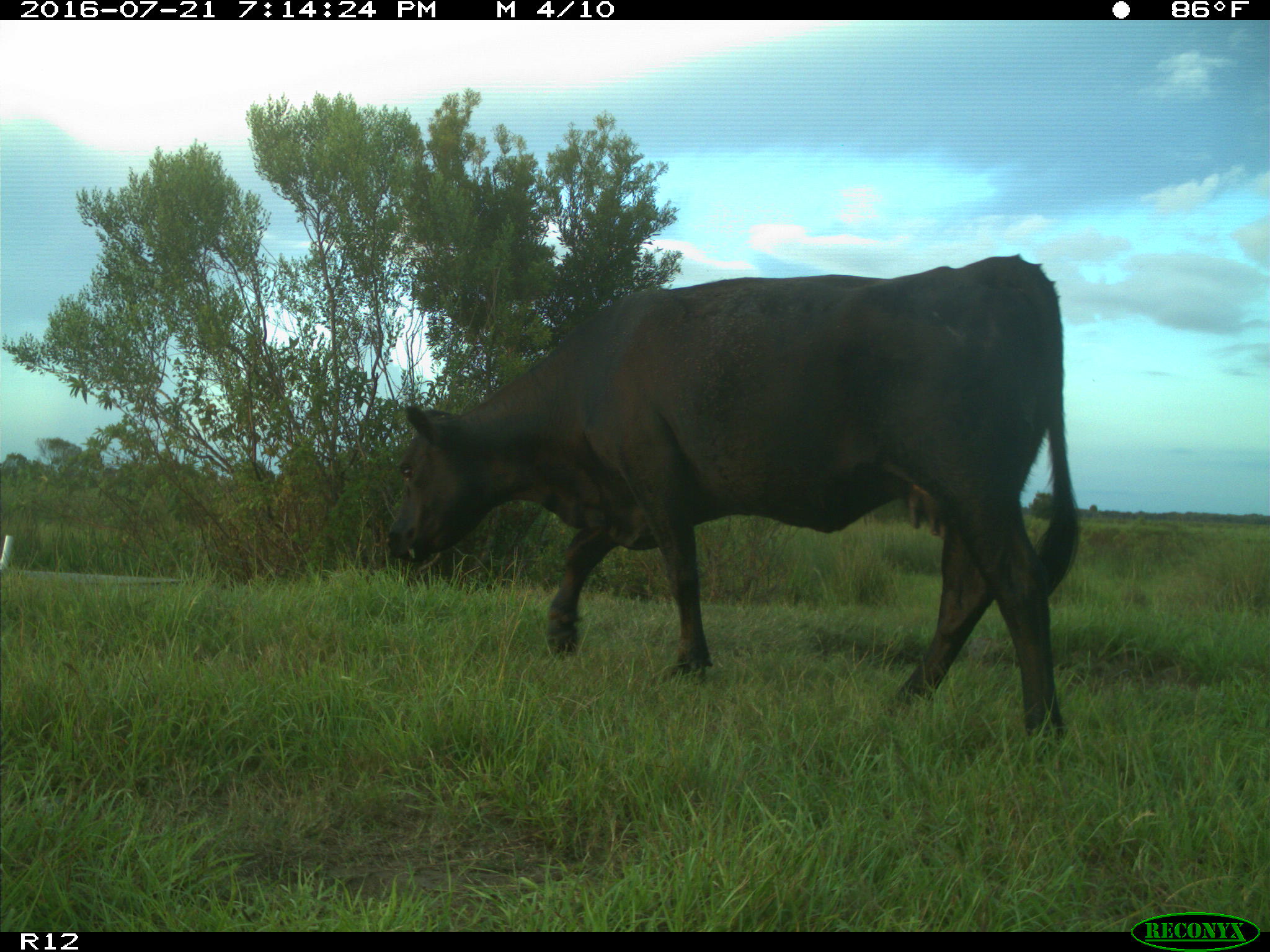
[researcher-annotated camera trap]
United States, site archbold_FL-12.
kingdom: Animalia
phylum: Chordata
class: Mammalia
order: Artiodactyla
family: Bovidae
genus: Bos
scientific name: Bos taurus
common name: domestic cow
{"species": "Bos taurus (domestic cow)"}